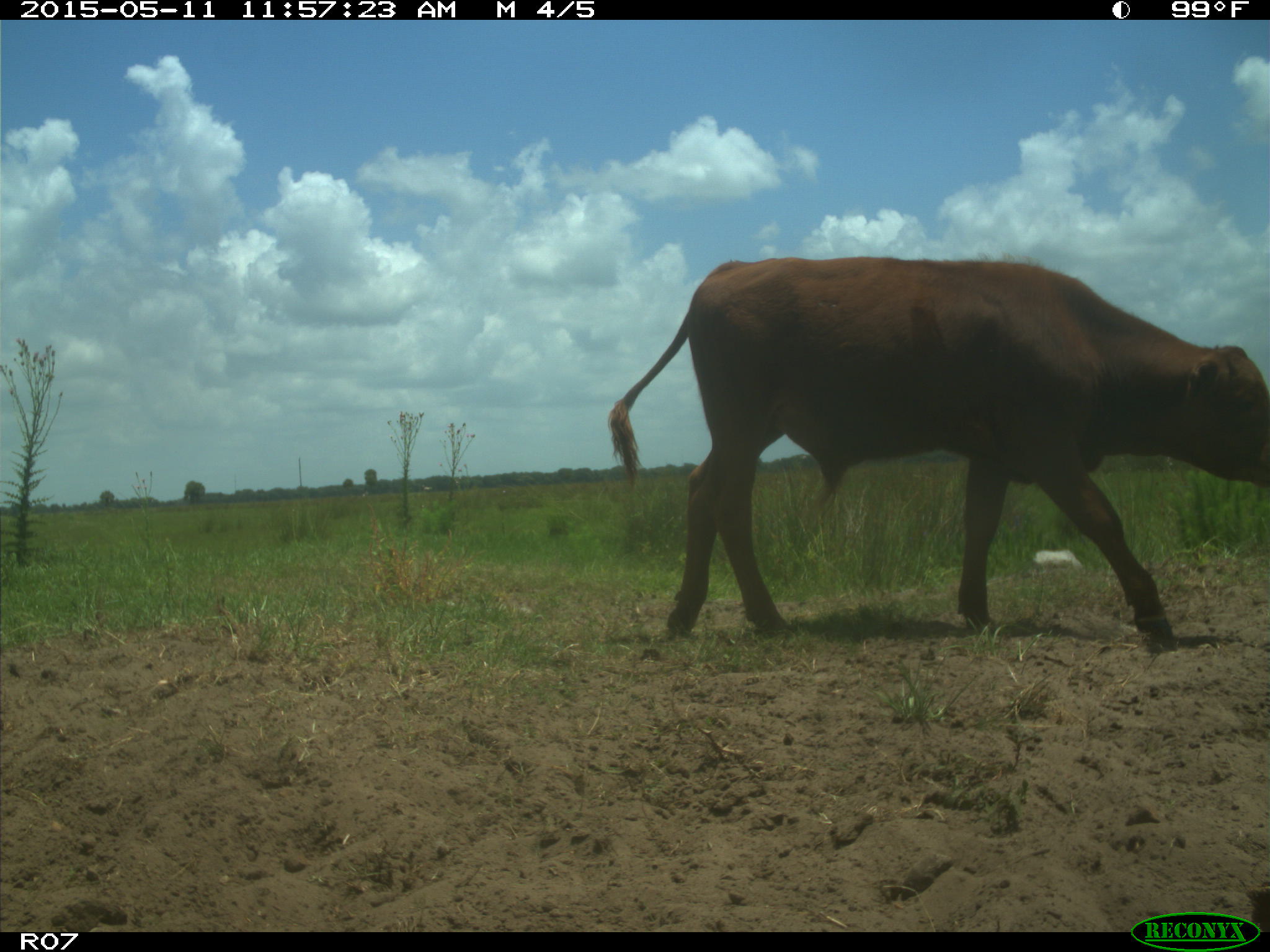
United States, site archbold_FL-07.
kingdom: Animalia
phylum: Chordata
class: Mammalia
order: Artiodactyla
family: Bovidae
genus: Bos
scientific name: Bos taurus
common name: domestic cow